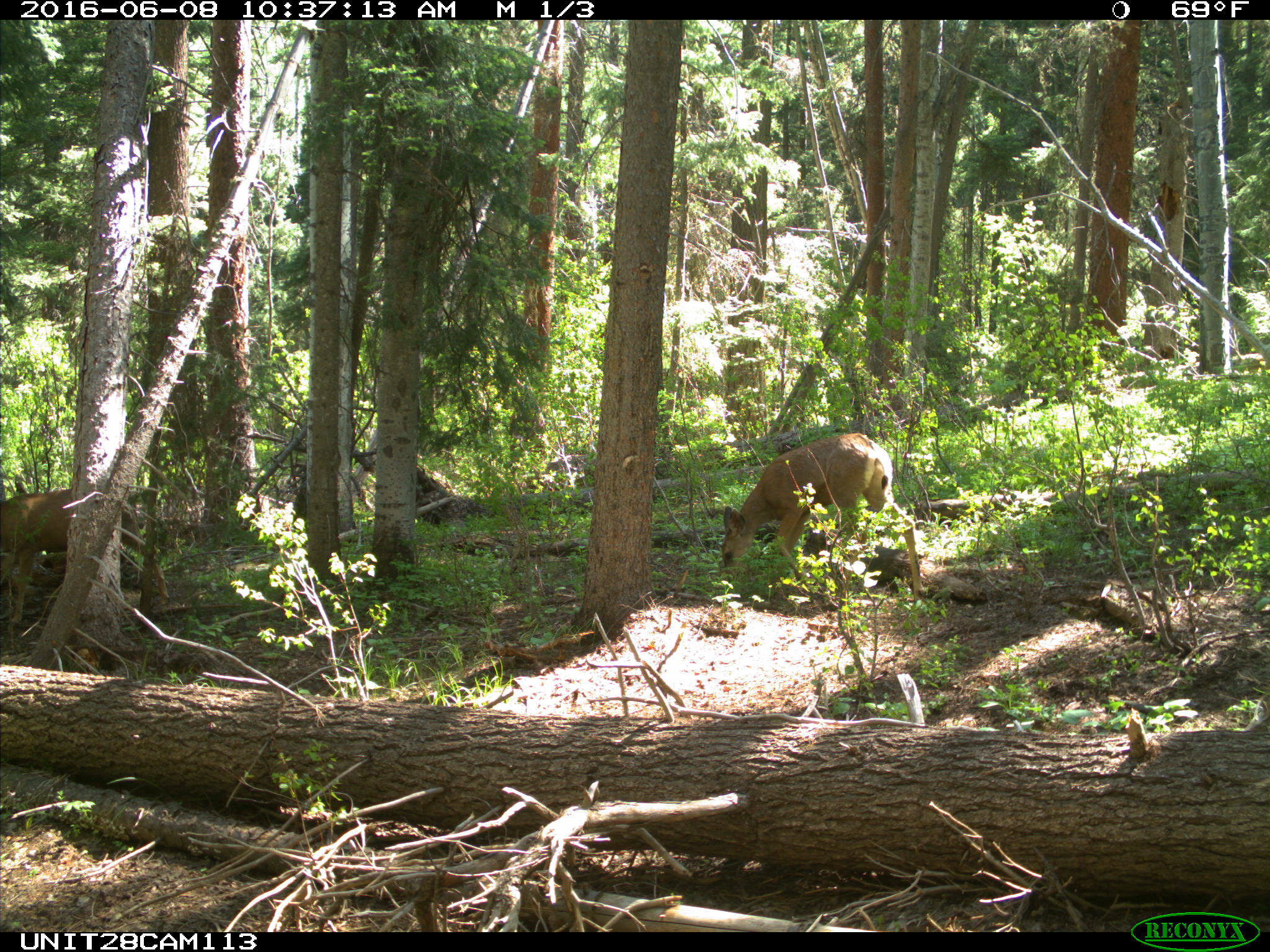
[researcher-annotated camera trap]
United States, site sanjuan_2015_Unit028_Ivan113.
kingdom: Animalia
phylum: Chordata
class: Mammalia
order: Artiodactyla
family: Cervidae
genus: Odocoileus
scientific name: Odocoileus hemionus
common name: mule deer